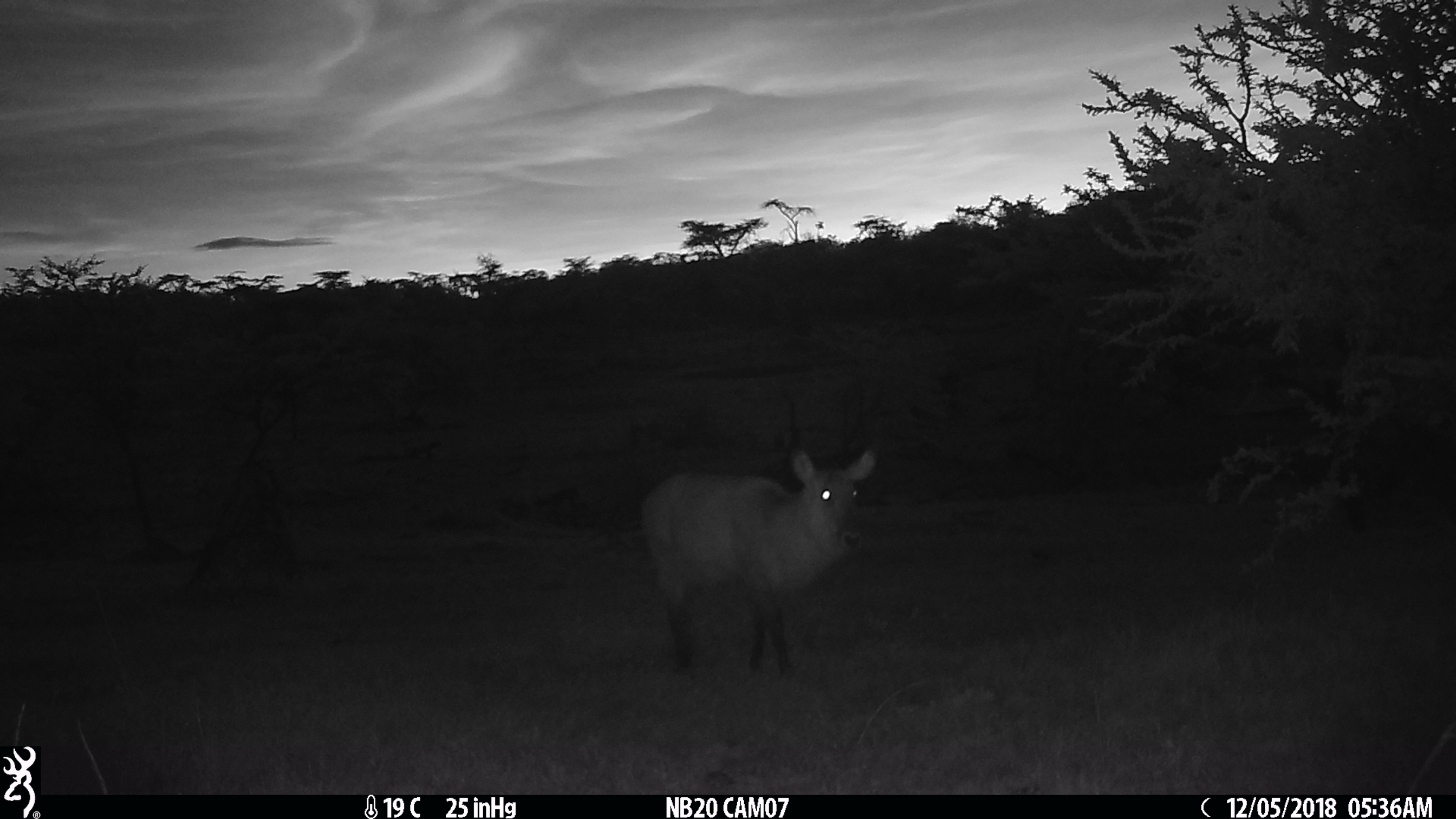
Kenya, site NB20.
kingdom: Animalia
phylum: Chordata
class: Mammalia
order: Artiodactyla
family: Bovidae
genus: Kobus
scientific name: Kobus ellipsiprymnus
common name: waterbuck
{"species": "waterbuck (Kobus ellipsiprymnus)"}